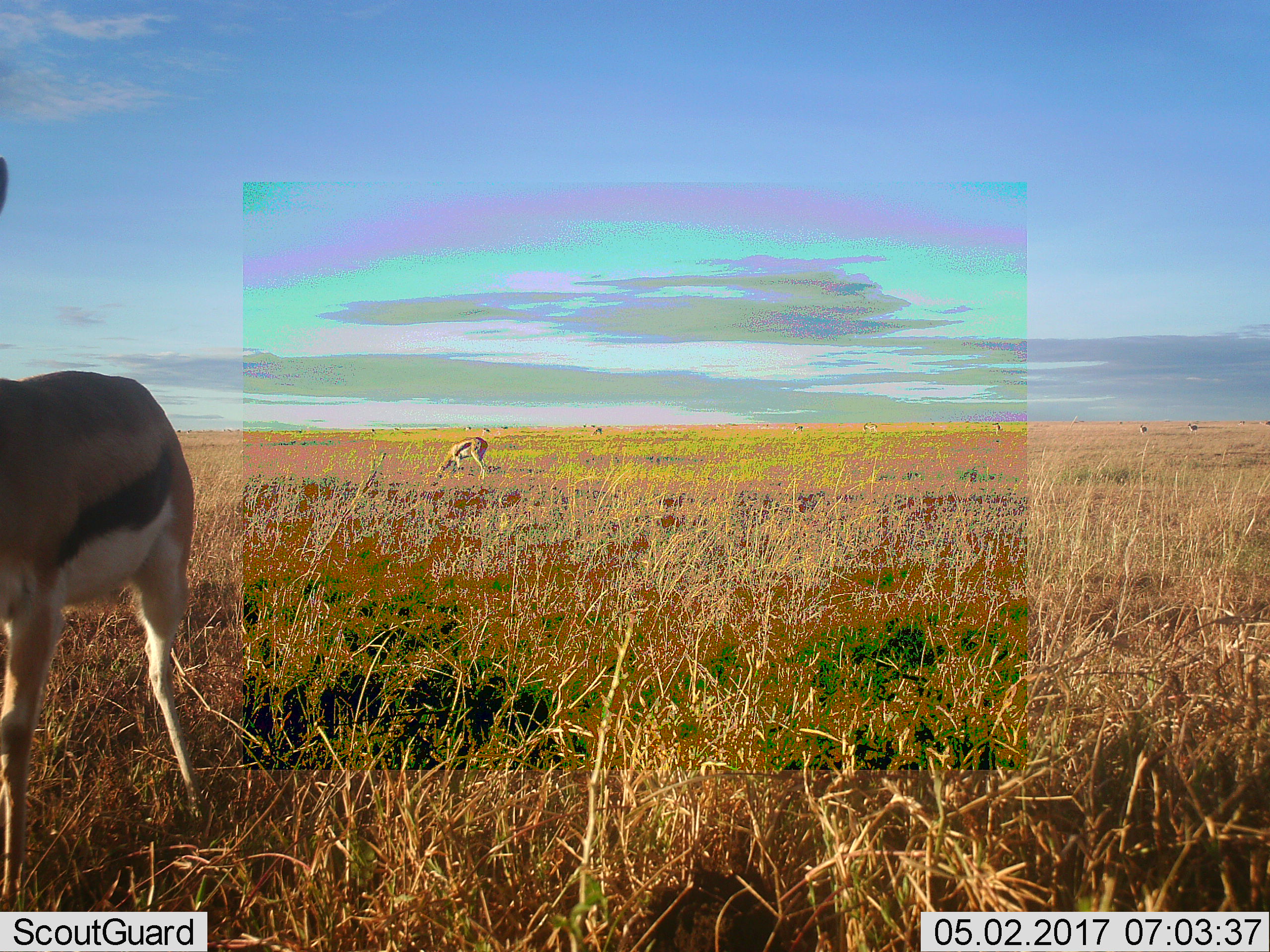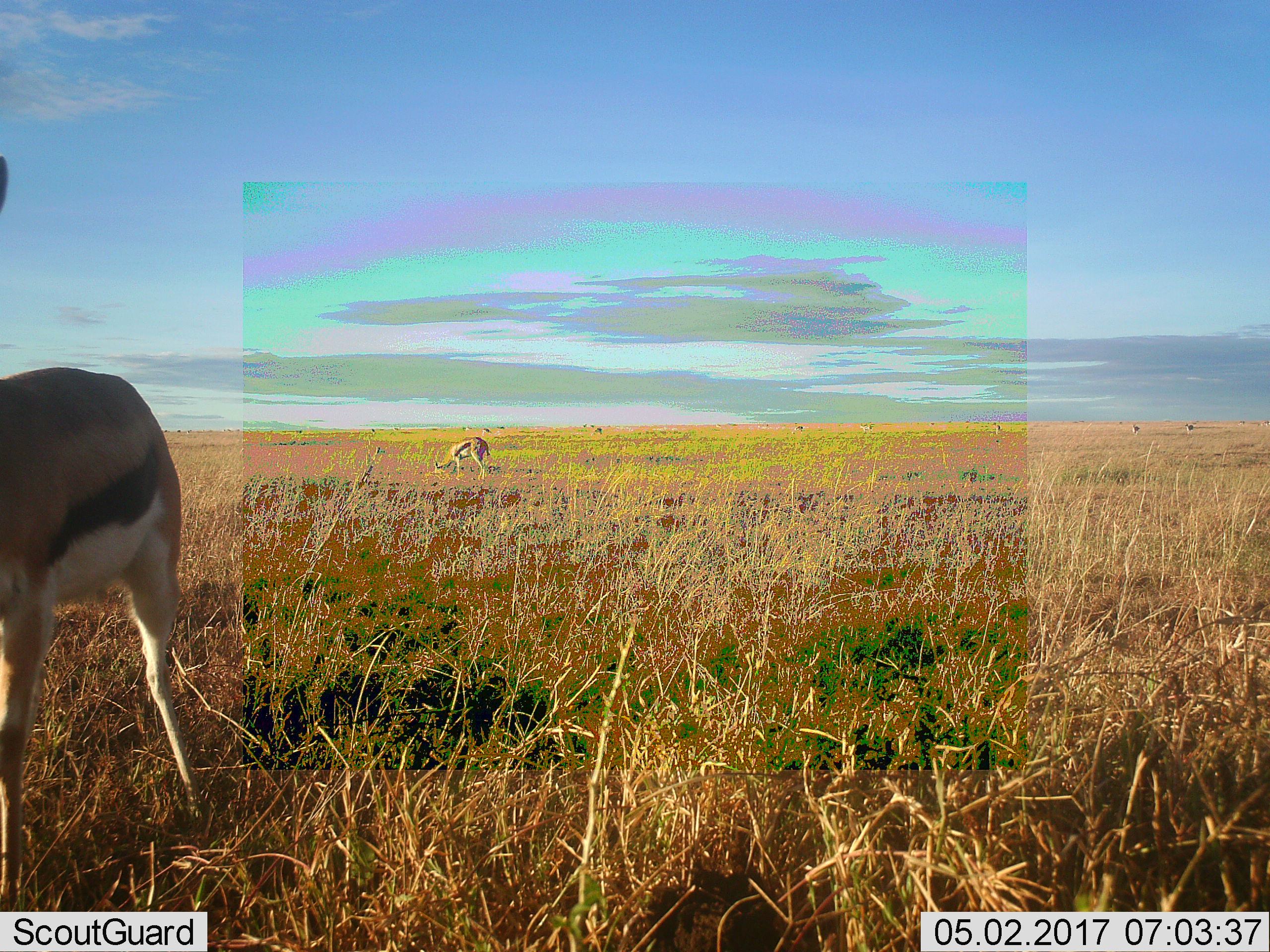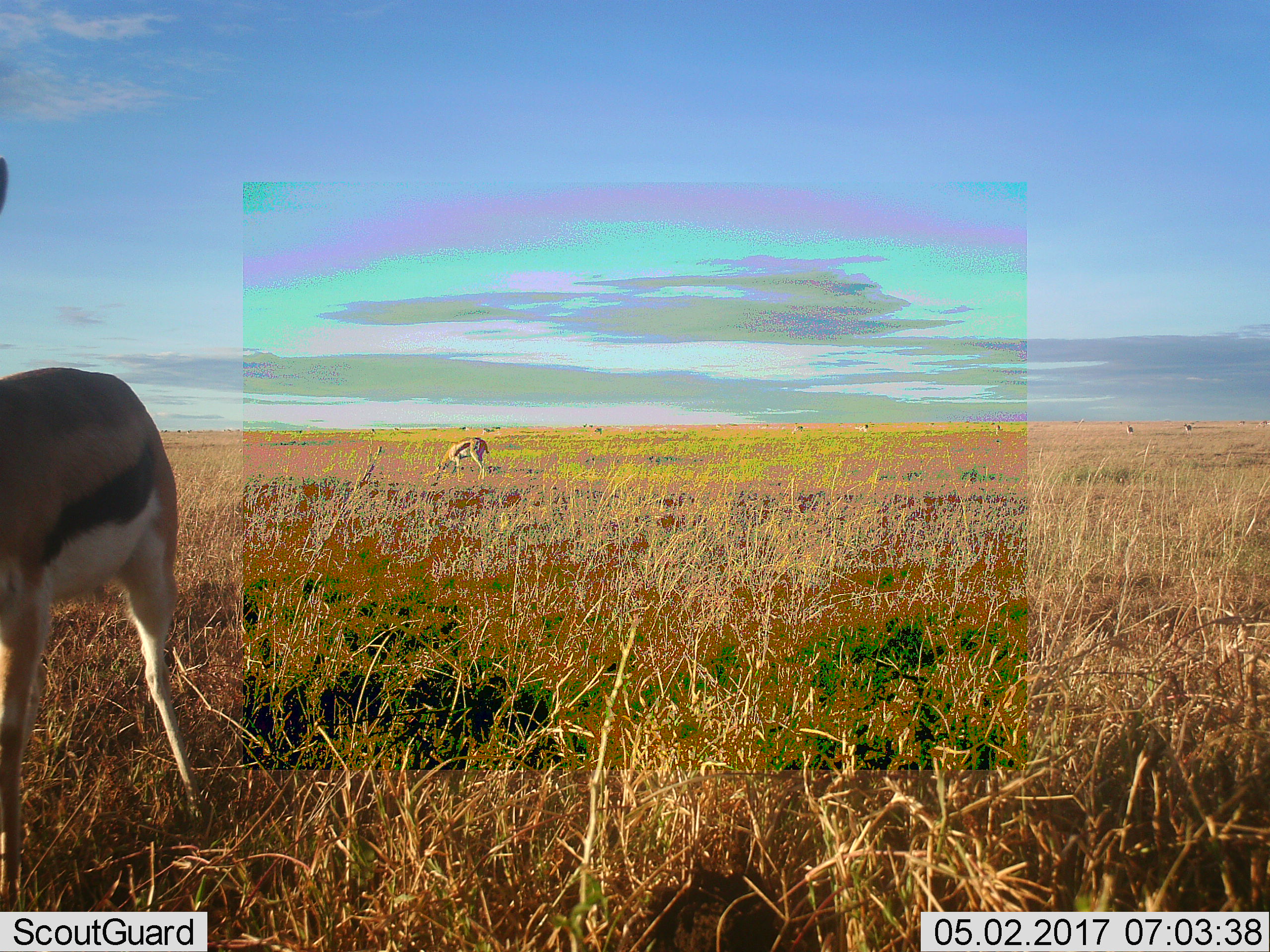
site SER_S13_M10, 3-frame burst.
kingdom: Animalia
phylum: Chordata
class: Mammalia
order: Artiodactyla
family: Bovidae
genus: Eudorcas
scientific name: Eudorcas thomsonii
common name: thomson's gazelle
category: gazellethomsons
Gazellethomsons (thomson's gazelle) (Eudorcas thomsonii), count 11-50. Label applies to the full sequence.